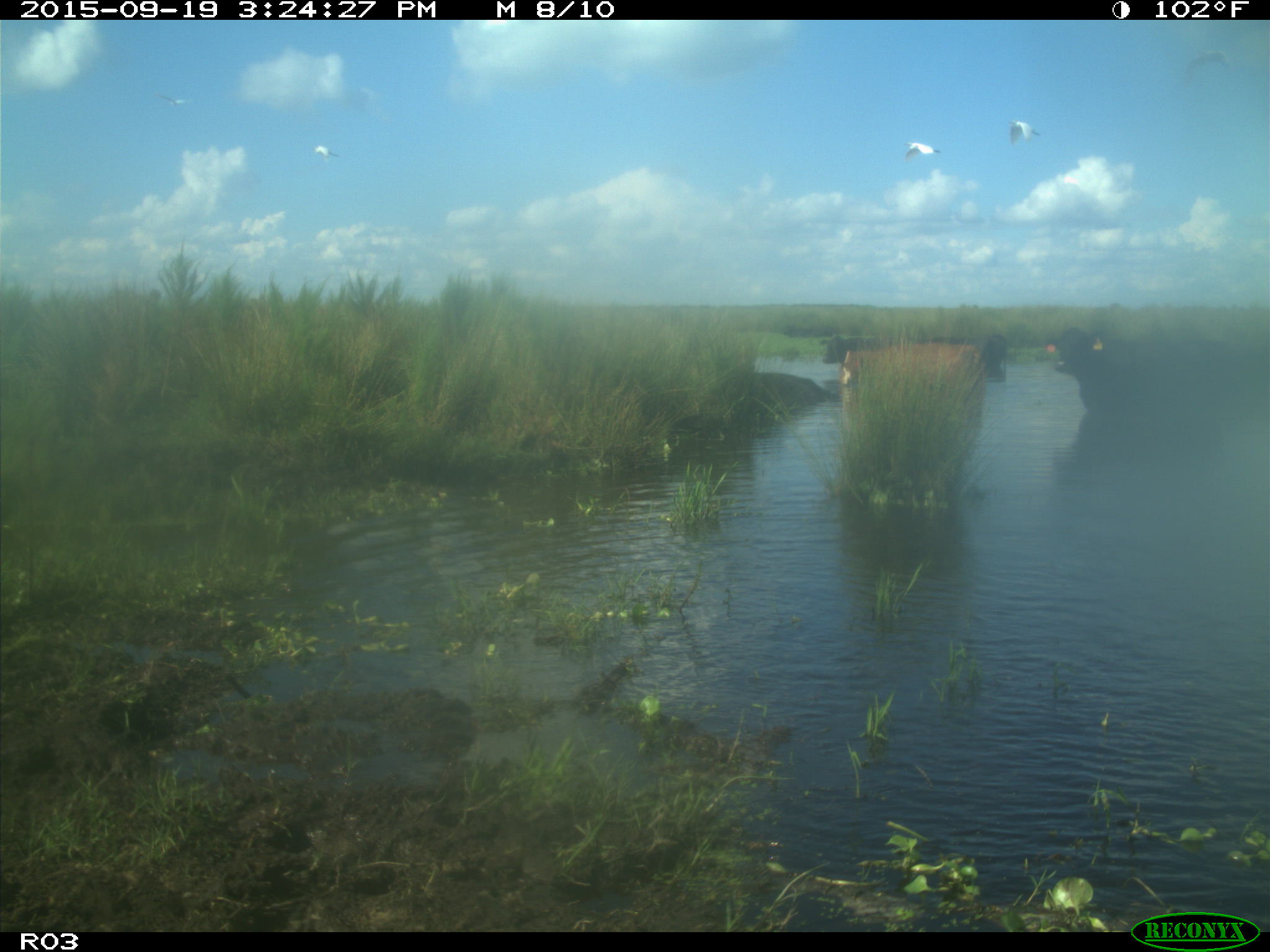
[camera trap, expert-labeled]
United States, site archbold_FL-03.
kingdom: Animalia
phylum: Chordata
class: Mammalia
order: Artiodactyla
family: Bovidae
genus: Bos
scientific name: Bos taurus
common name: domestic cow